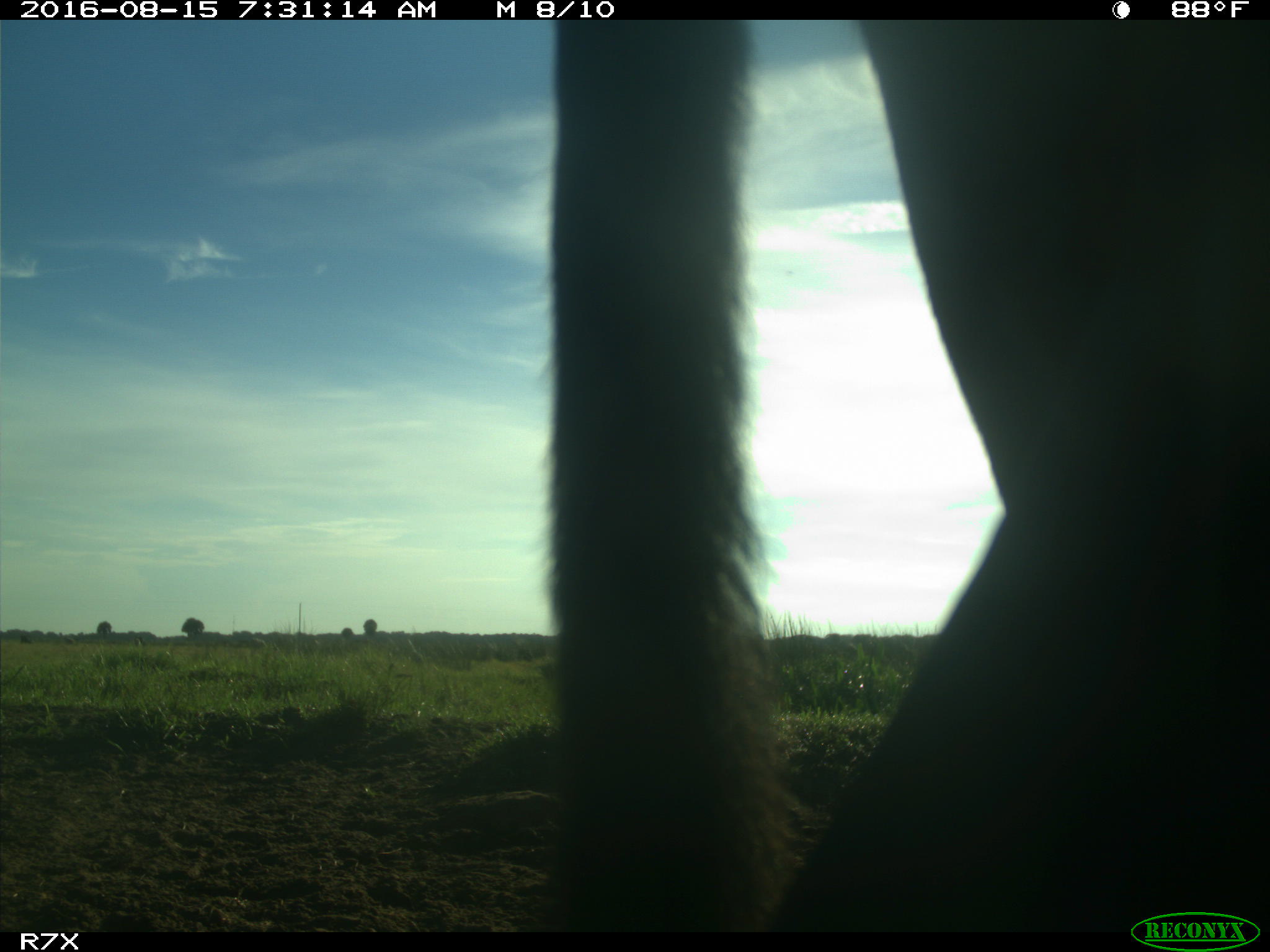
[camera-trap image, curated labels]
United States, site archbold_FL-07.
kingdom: Animalia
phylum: Chordata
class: Mammalia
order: Artiodactyla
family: Bovidae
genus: Bos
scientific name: Bos taurus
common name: domestic cow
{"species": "Bos taurus (domestic cow)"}